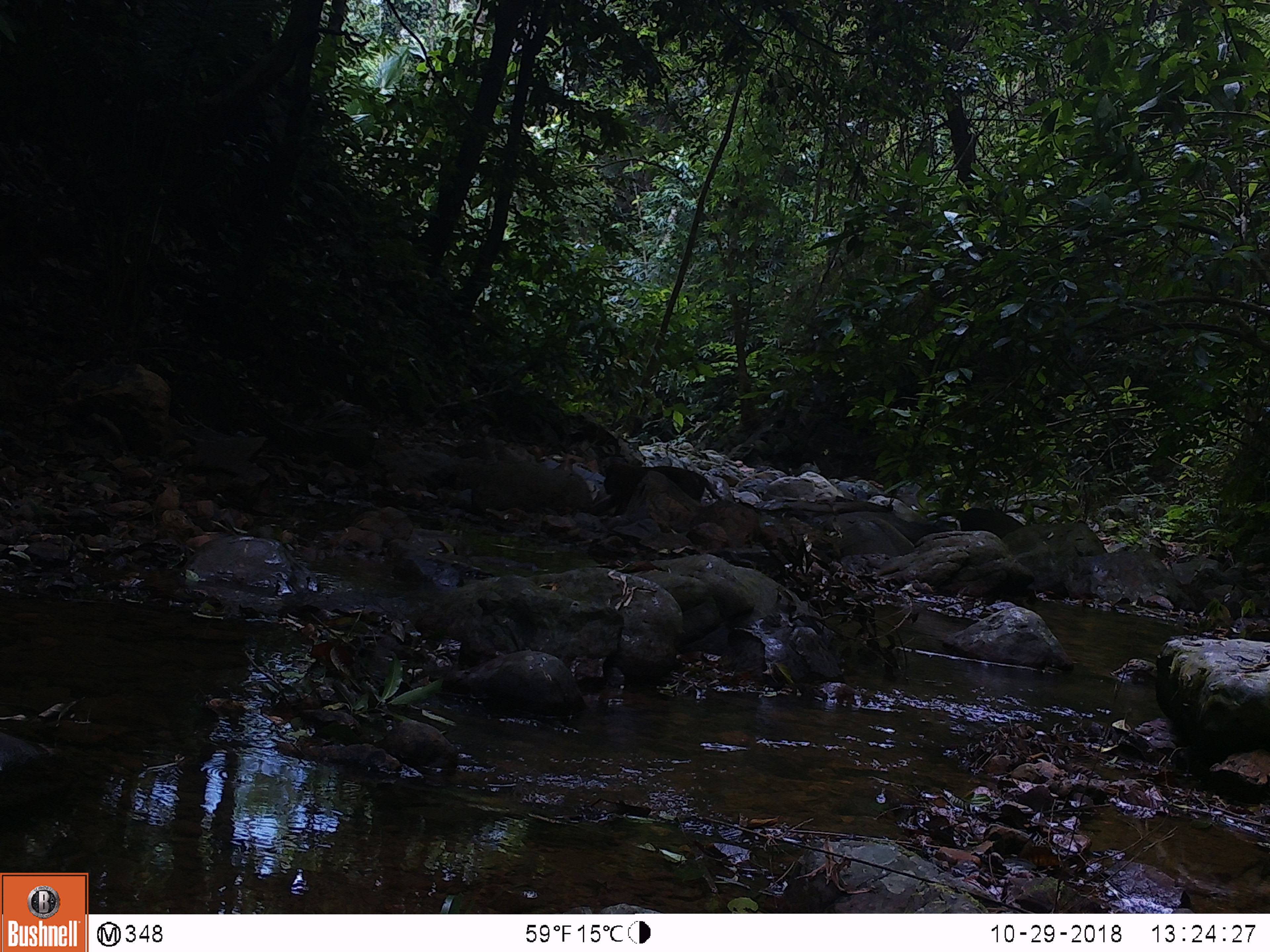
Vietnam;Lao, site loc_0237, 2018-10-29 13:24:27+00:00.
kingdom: Animalia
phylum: Chordata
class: Mammalia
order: Primates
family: Cercopithecidae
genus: Macaca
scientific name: Macaca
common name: macaques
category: assam or rhesus macaque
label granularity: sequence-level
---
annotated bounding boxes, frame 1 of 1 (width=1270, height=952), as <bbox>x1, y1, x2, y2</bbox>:
assam or rhesus macaque: <bbox>602, 462, 722, 517</bbox>